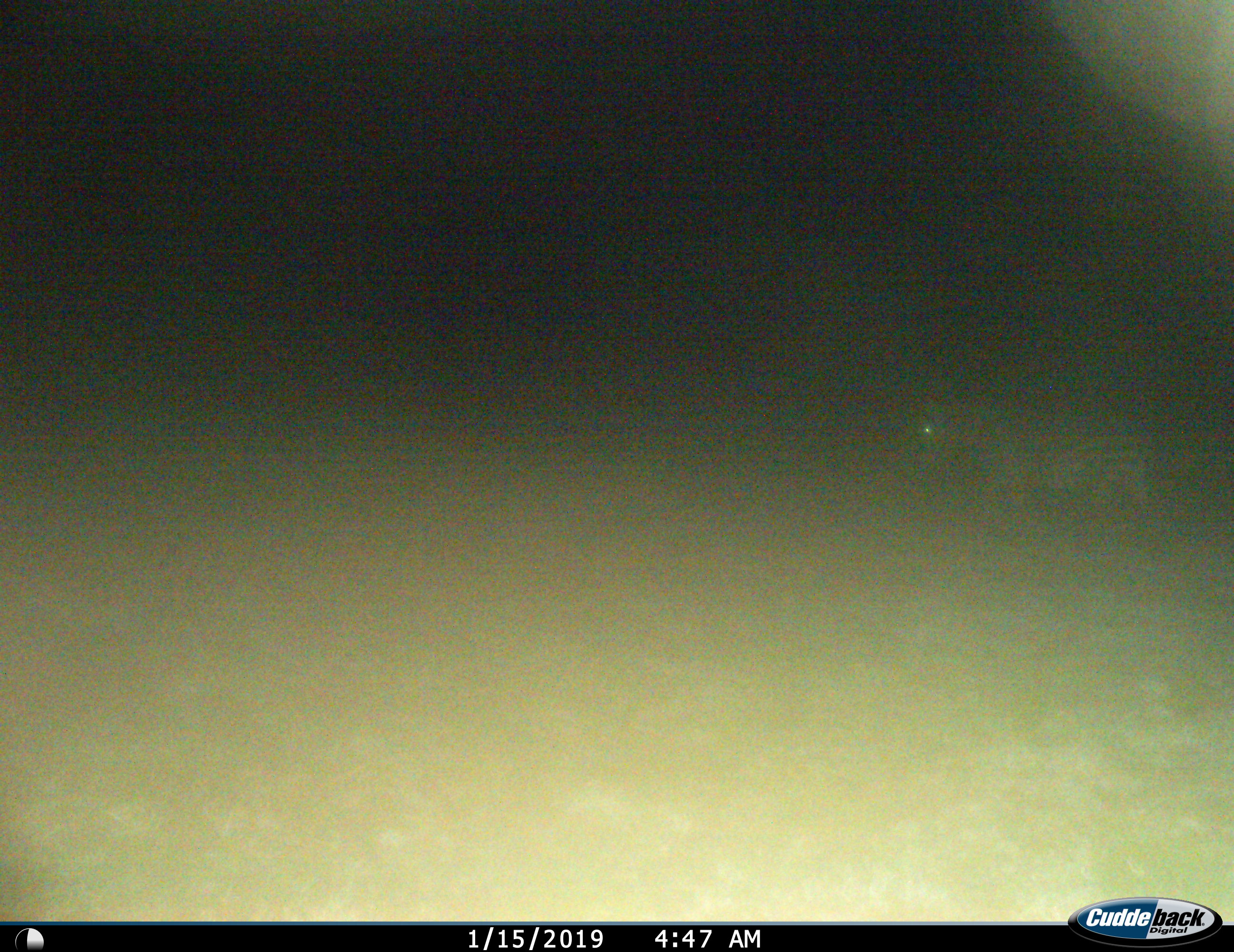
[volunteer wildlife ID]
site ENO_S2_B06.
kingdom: Animalia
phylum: Chordata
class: Mammalia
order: Perissodactyla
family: Equidae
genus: Equus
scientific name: Equus quagga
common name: plains zebra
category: zebraplains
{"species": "zebraplains (plains zebra) (Equus quagga)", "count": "1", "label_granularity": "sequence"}